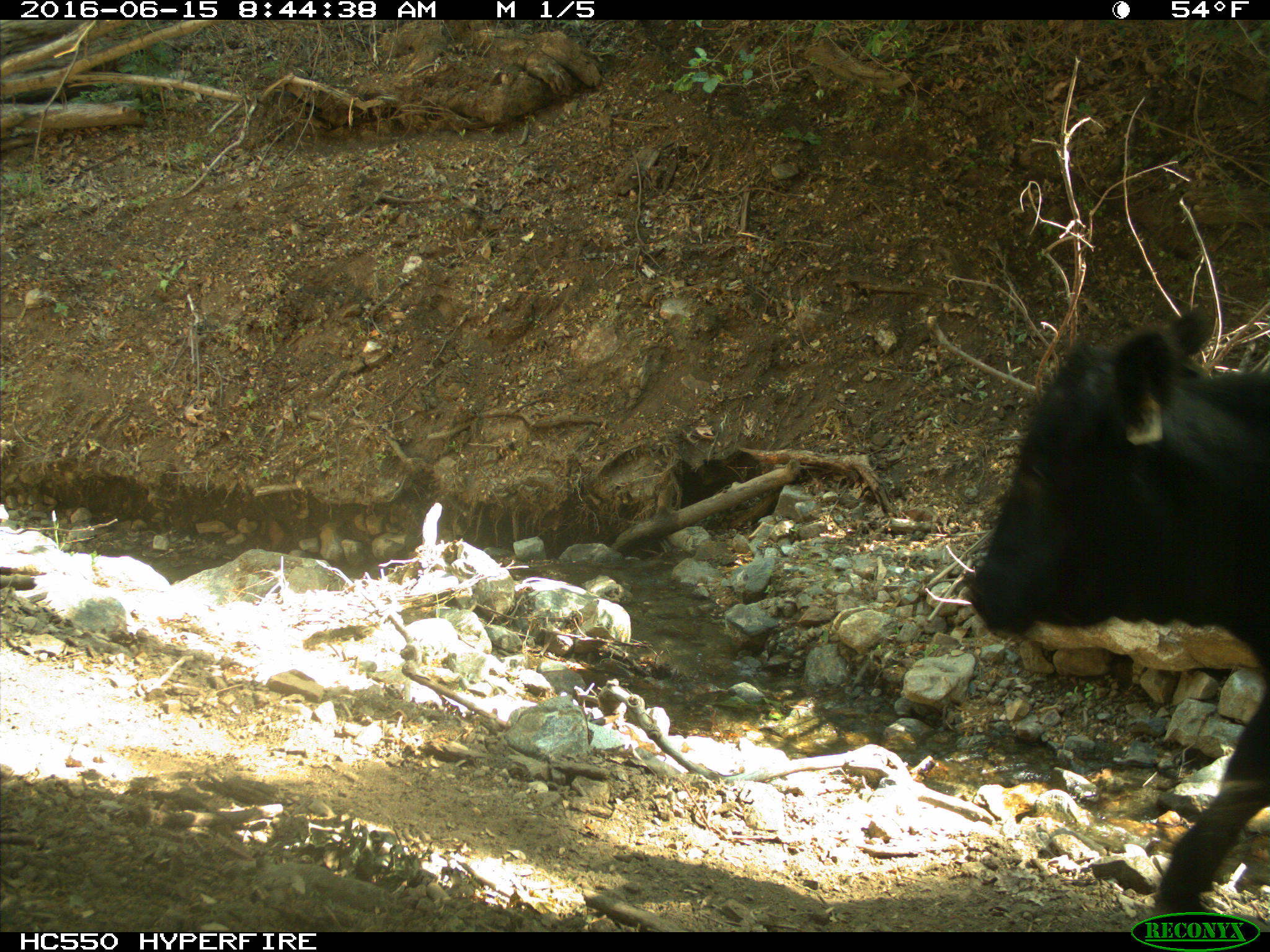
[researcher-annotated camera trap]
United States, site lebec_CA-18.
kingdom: Animalia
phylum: Chordata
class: Mammalia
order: Artiodactyla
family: Bovidae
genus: Bos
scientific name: Bos taurus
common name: domestic cow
Bos taurus (domestic cow).